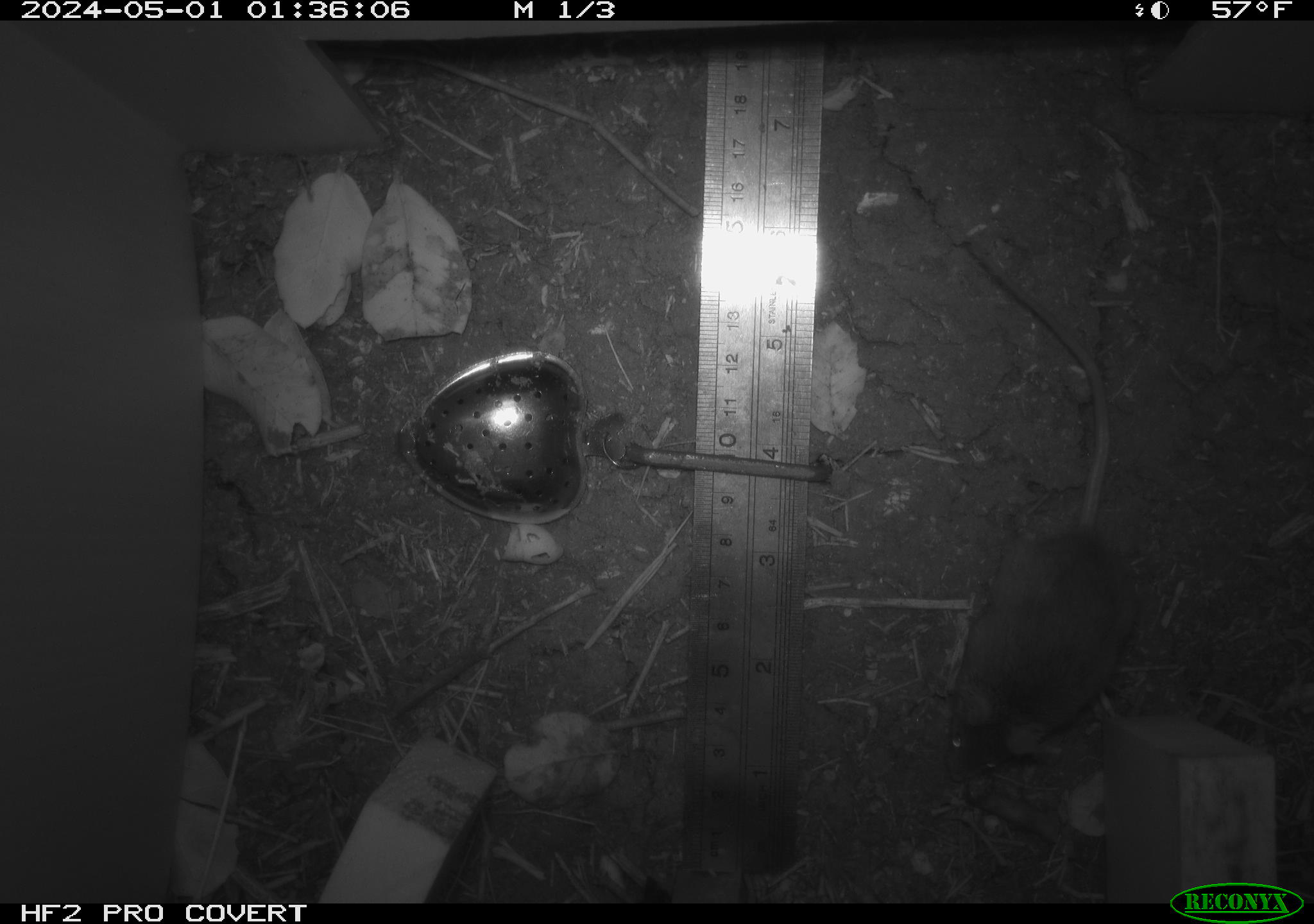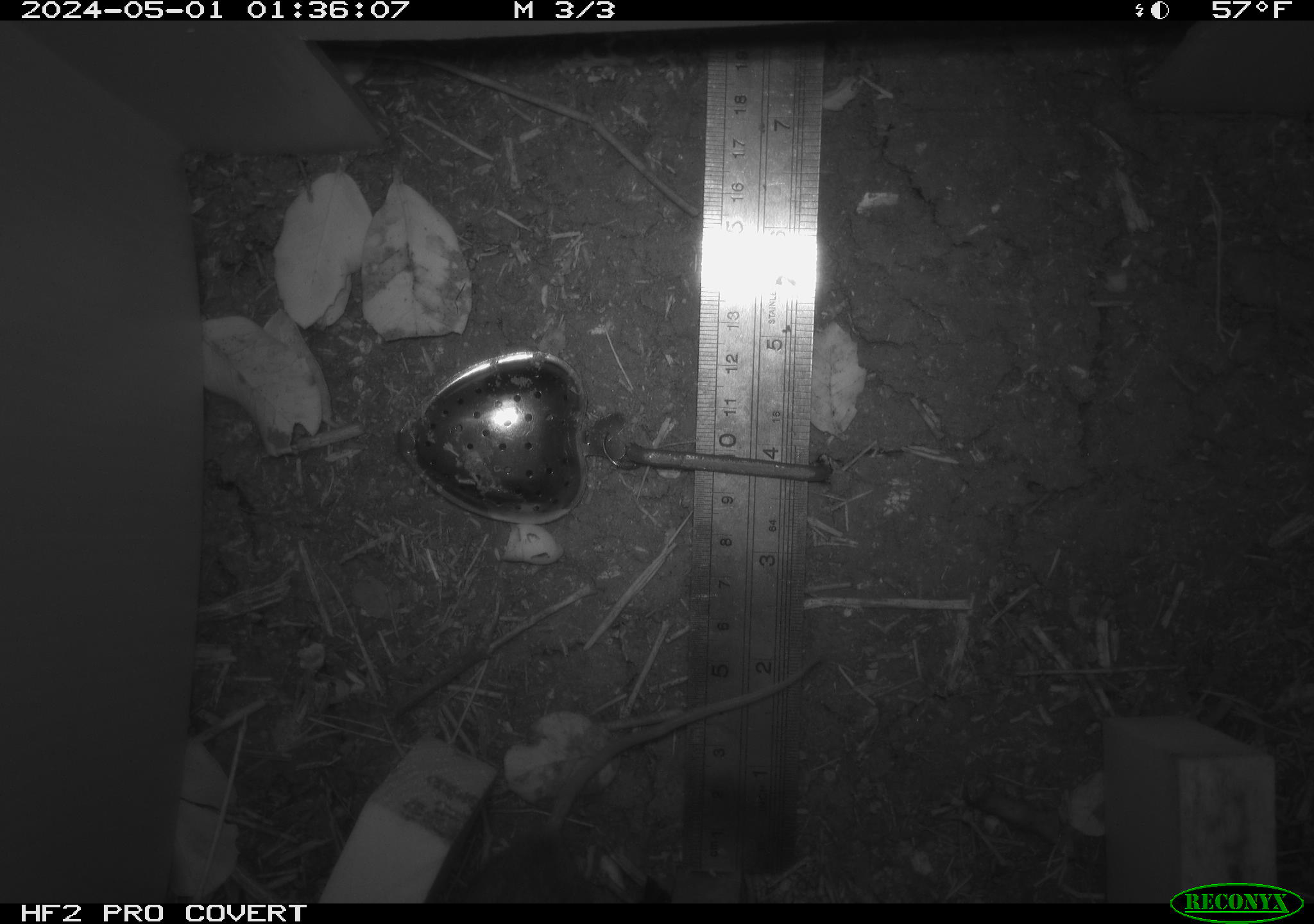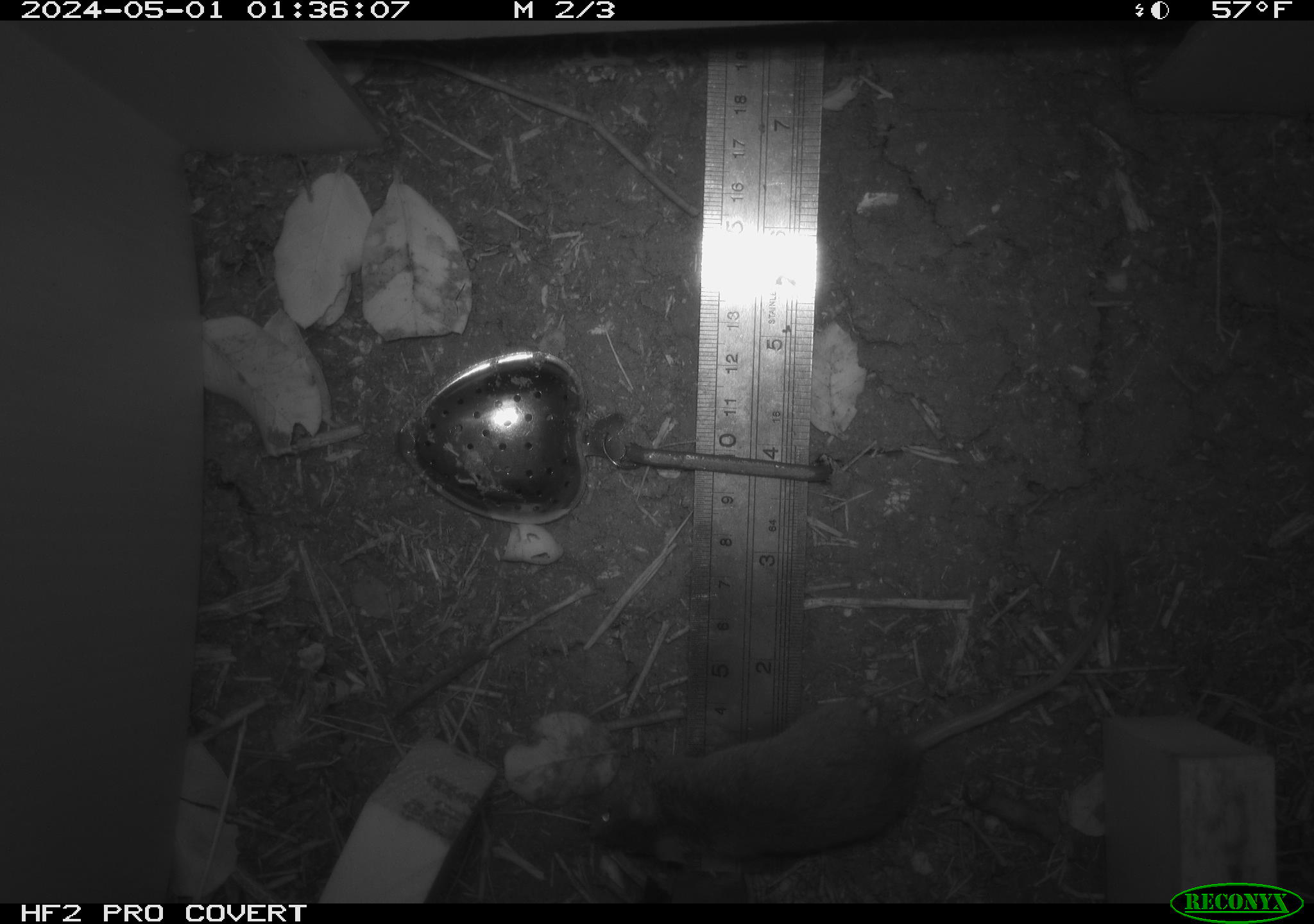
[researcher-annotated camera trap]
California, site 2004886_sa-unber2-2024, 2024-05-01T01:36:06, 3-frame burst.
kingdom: Animalia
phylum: Chordata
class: Mammalia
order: Rodentia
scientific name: Rodentia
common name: mouse species